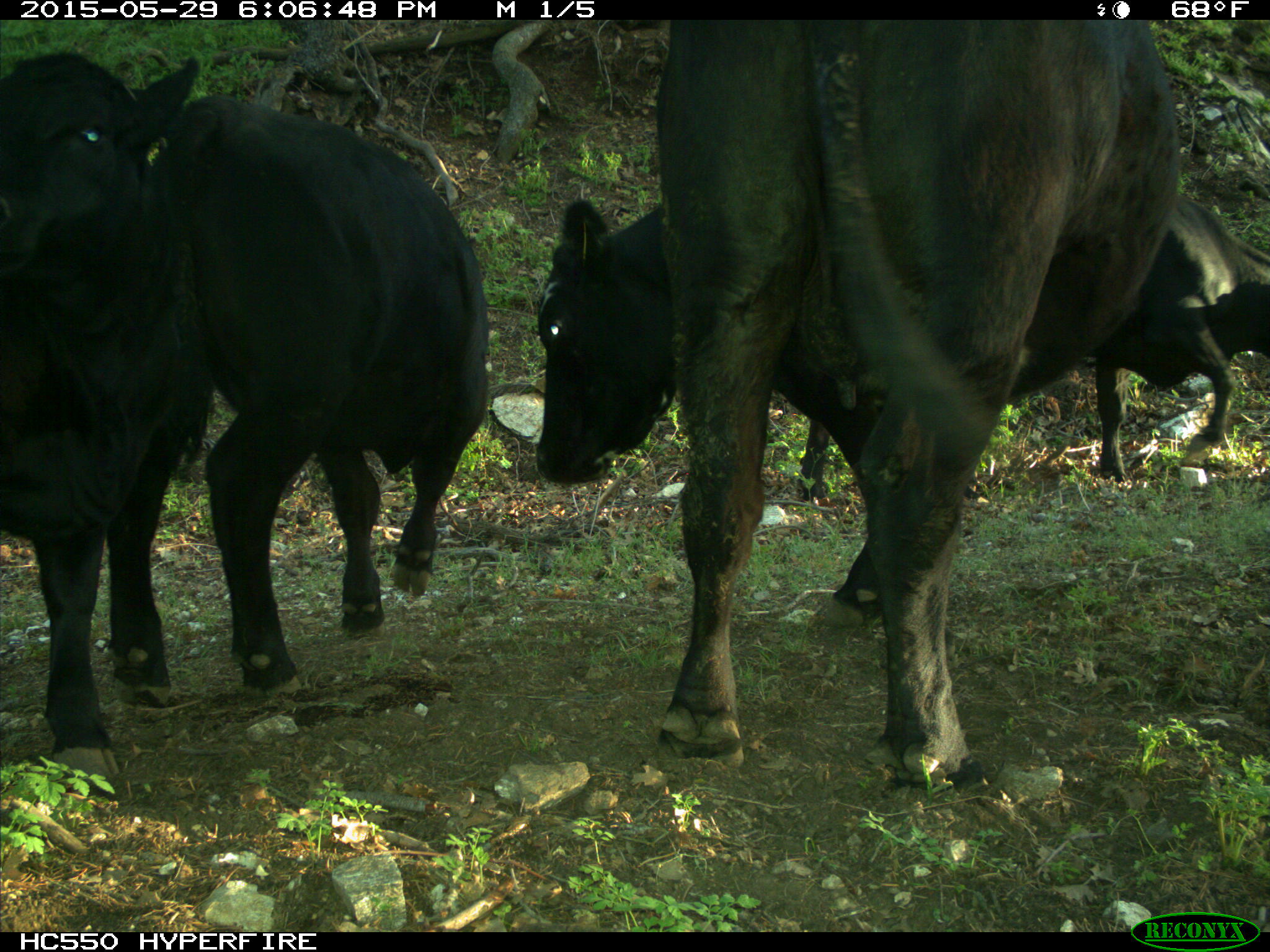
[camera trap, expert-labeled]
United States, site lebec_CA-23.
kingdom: Animalia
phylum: Chordata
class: Mammalia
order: Artiodactyla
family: Bovidae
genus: Bos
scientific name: Bos taurus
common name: domestic cow